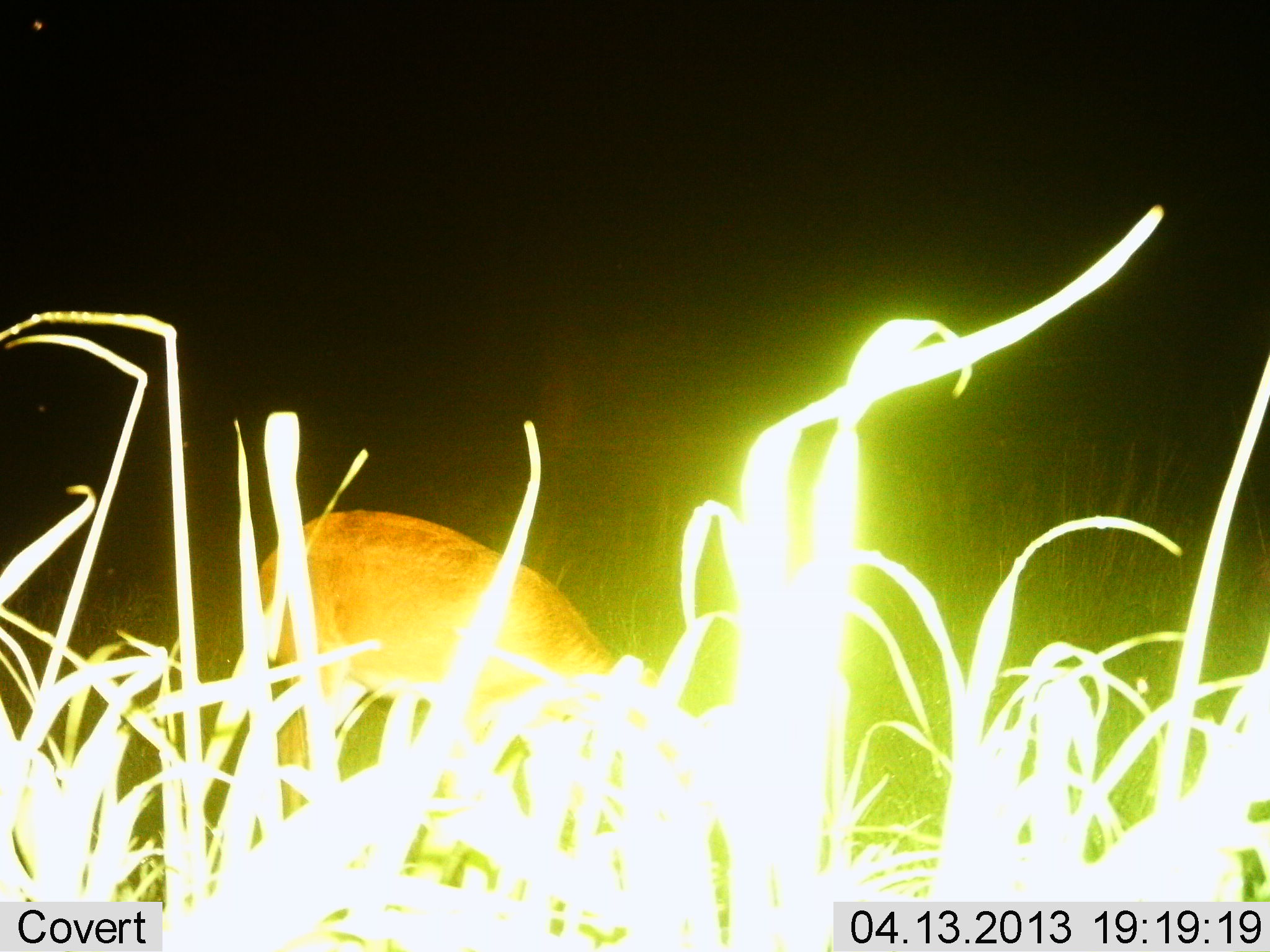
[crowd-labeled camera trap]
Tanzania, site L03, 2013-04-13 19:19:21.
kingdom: Animalia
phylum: Chordata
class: Mammalia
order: Artiodactyla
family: Bovidae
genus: Redunca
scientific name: Redunca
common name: reedbuck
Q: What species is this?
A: Reedbuck (Redunca).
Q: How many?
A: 1.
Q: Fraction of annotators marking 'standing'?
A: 10%.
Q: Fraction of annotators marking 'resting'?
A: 0%.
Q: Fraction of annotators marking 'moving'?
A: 0%.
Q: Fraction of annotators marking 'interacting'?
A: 0%.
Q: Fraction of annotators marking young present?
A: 0%.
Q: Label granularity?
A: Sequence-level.